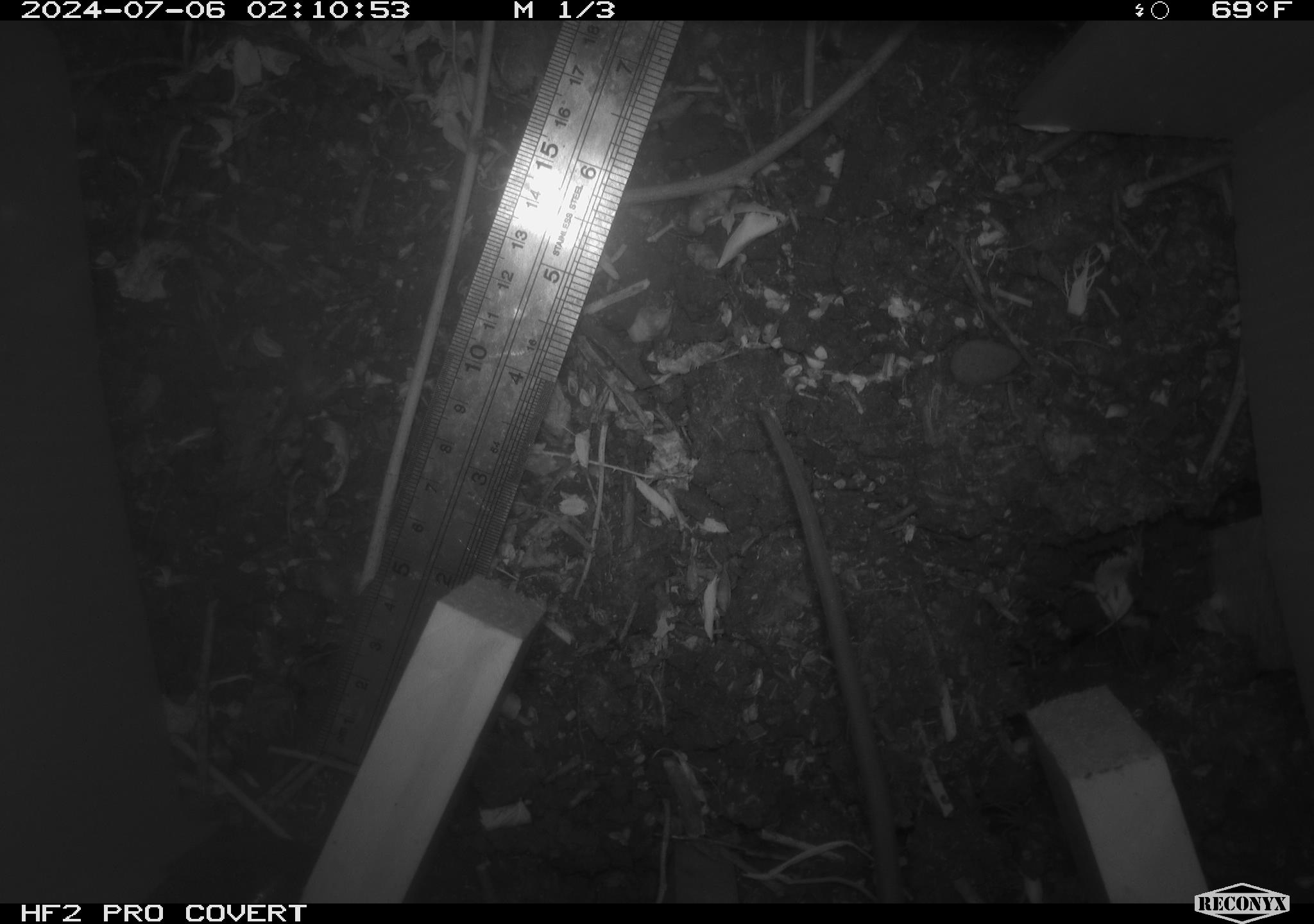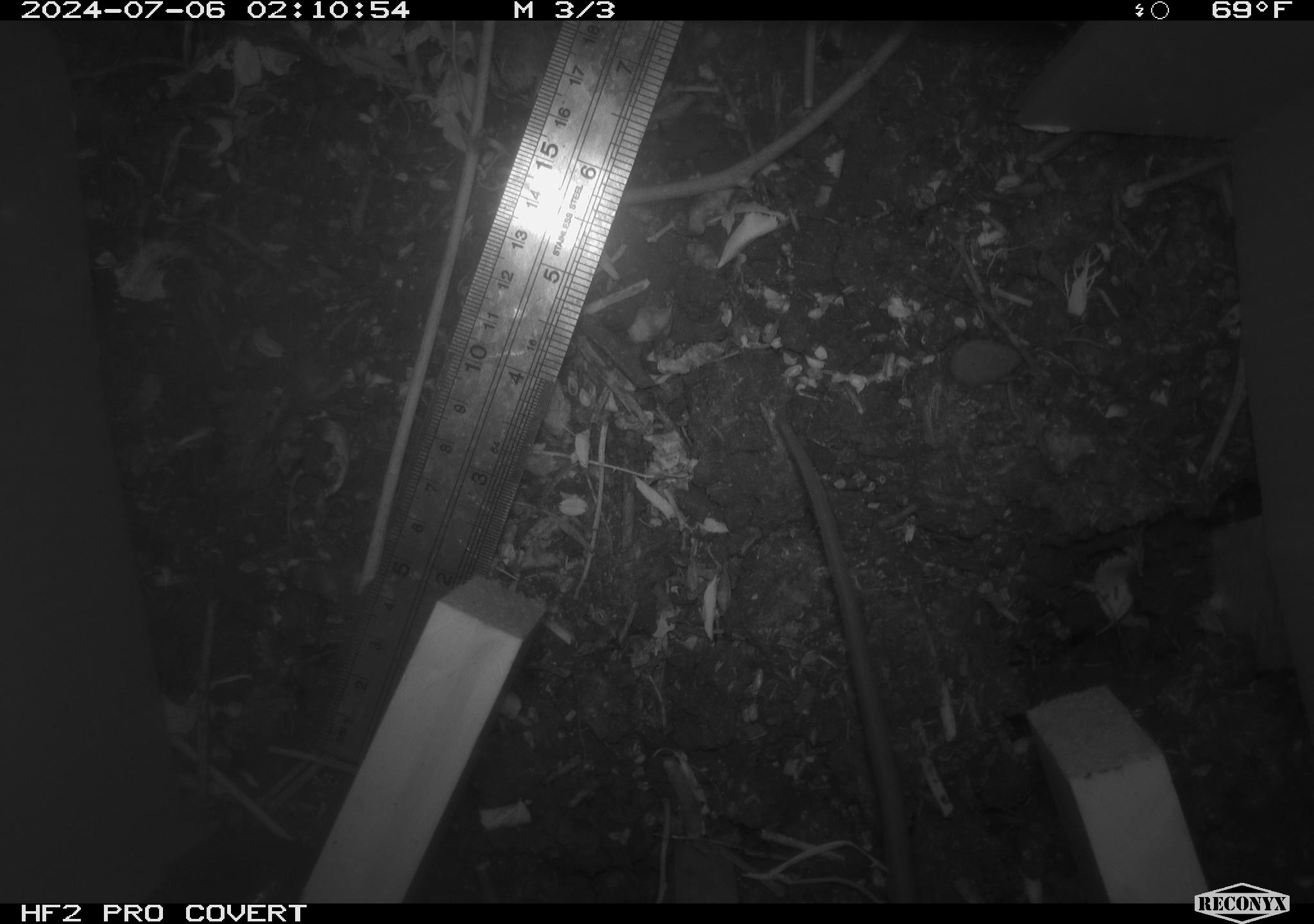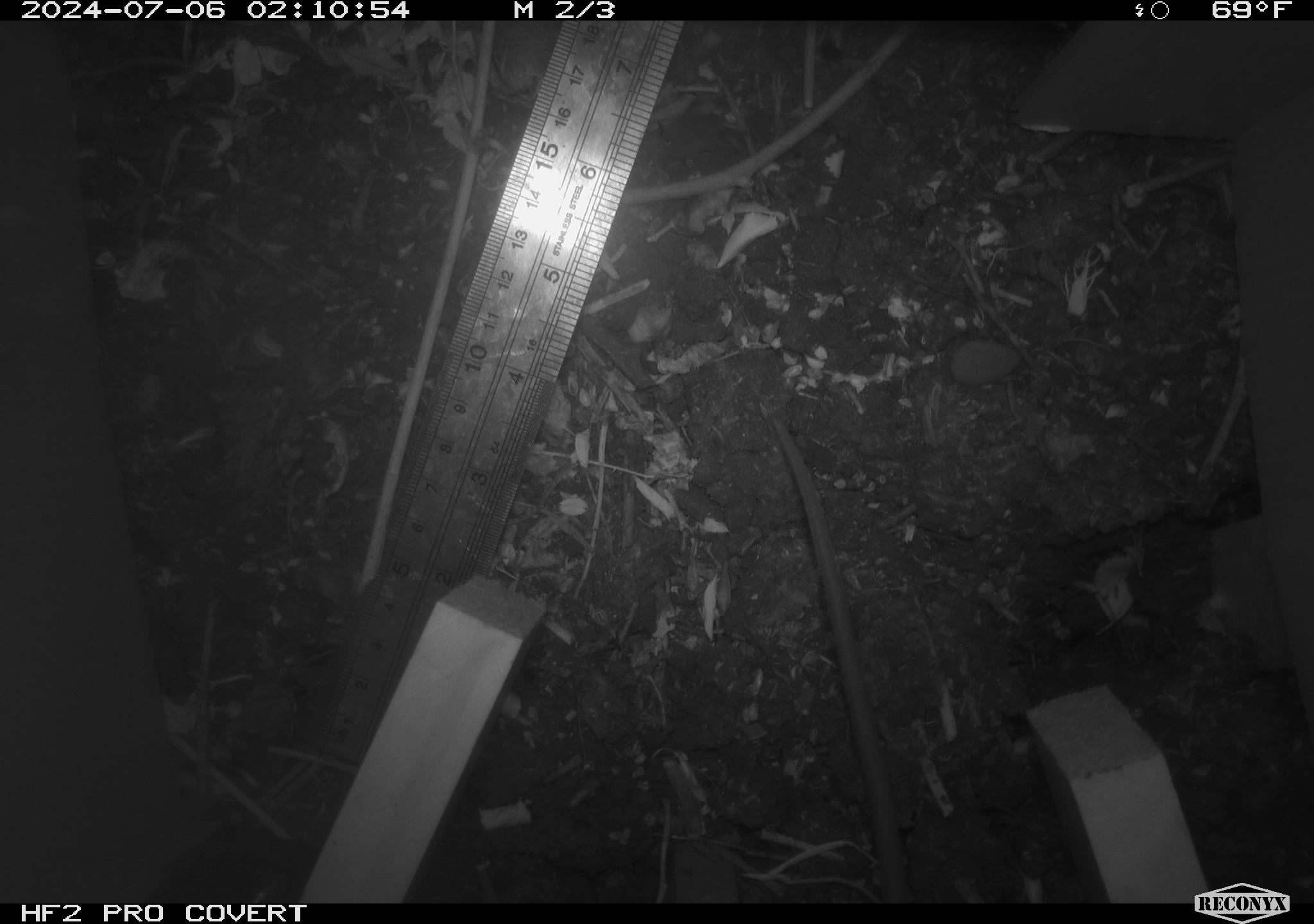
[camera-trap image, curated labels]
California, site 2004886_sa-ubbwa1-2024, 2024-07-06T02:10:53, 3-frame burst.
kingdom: Animalia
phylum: Chordata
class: Mammalia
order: Rodentia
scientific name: Rodentia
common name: mouse species